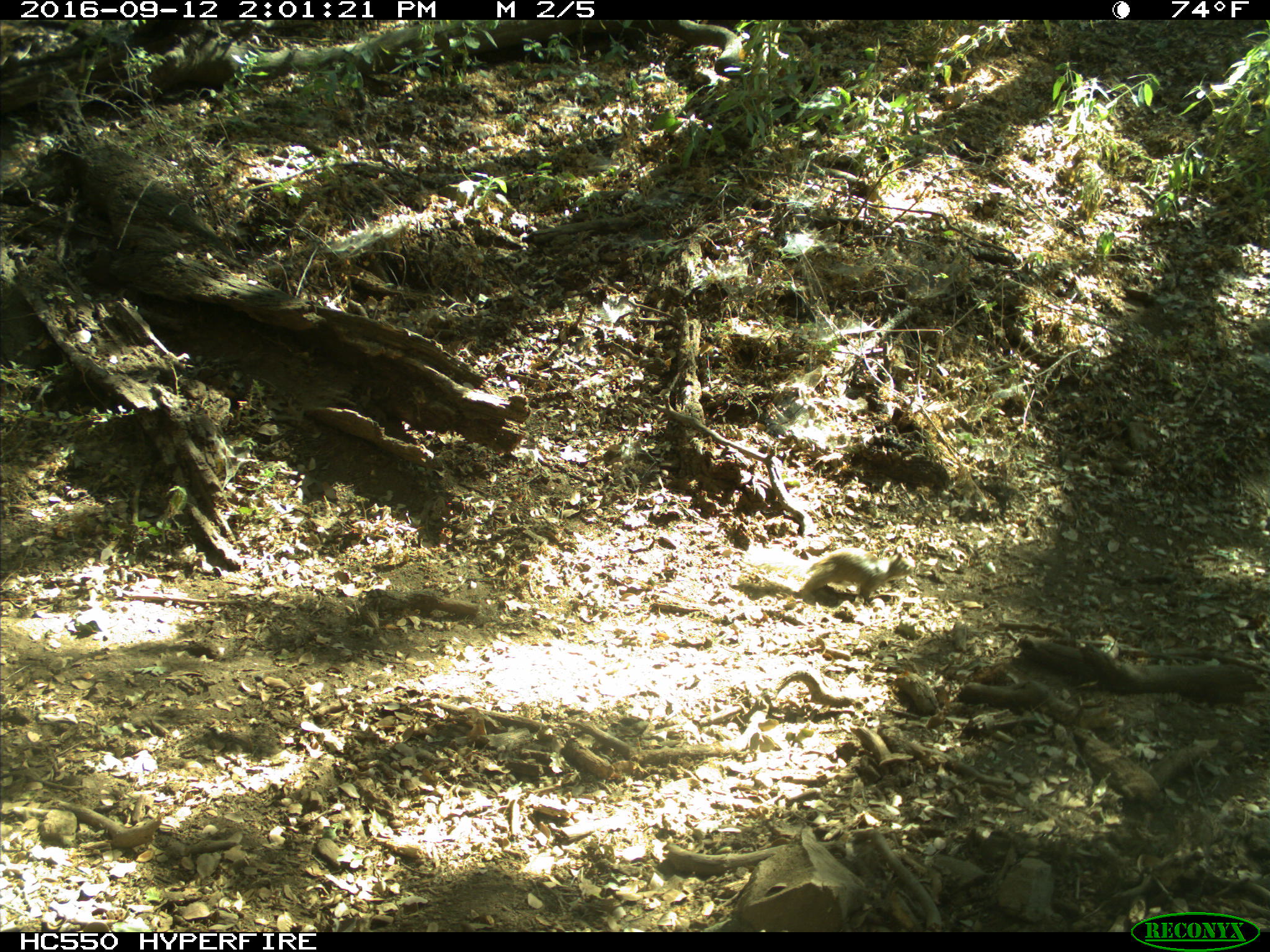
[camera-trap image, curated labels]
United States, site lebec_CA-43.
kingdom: Animalia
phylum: Chordata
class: Mammalia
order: Rodentia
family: Sciuridae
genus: Otospermophilus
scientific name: Otospermophilus beecheyi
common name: california ground squirrel